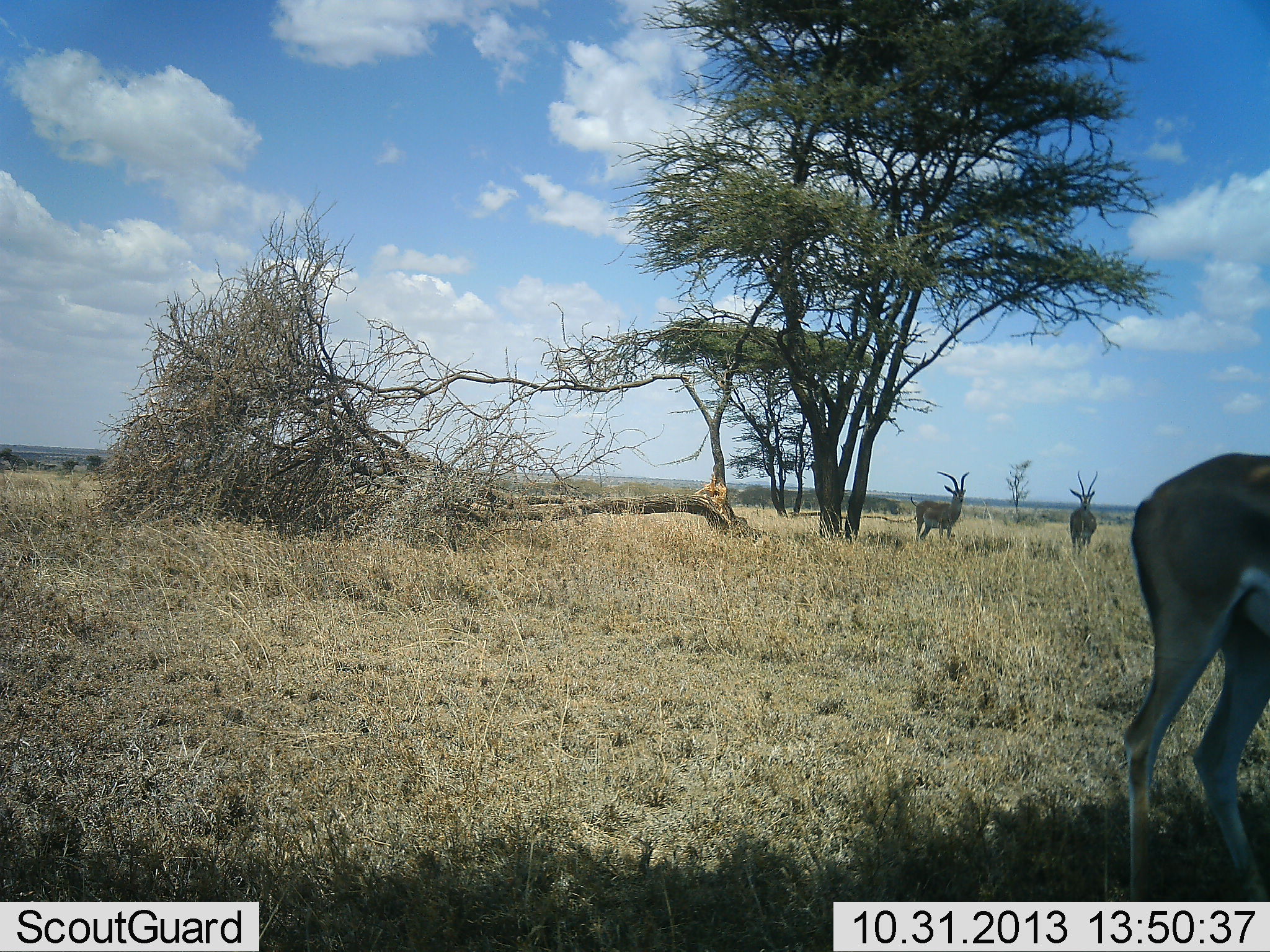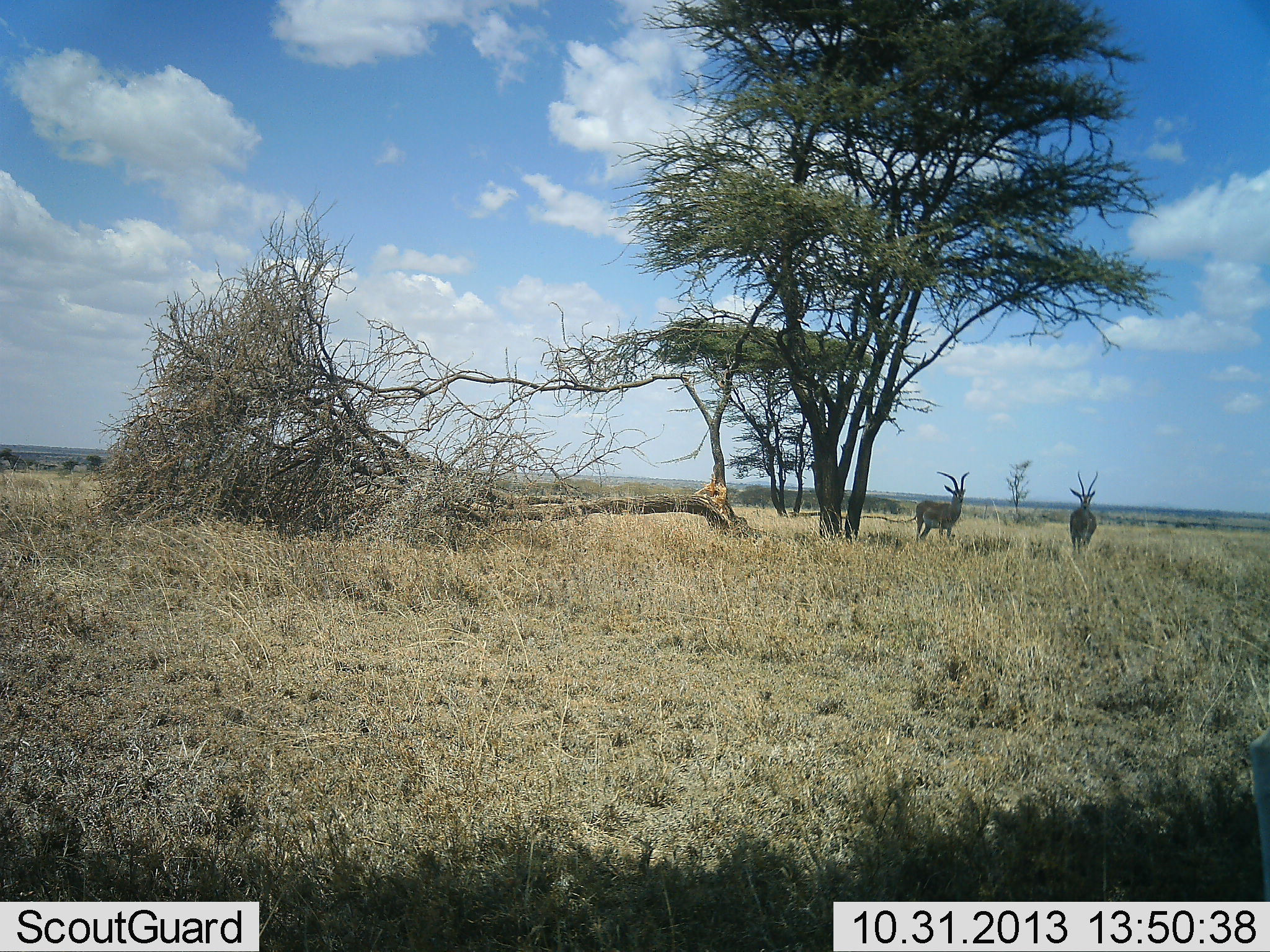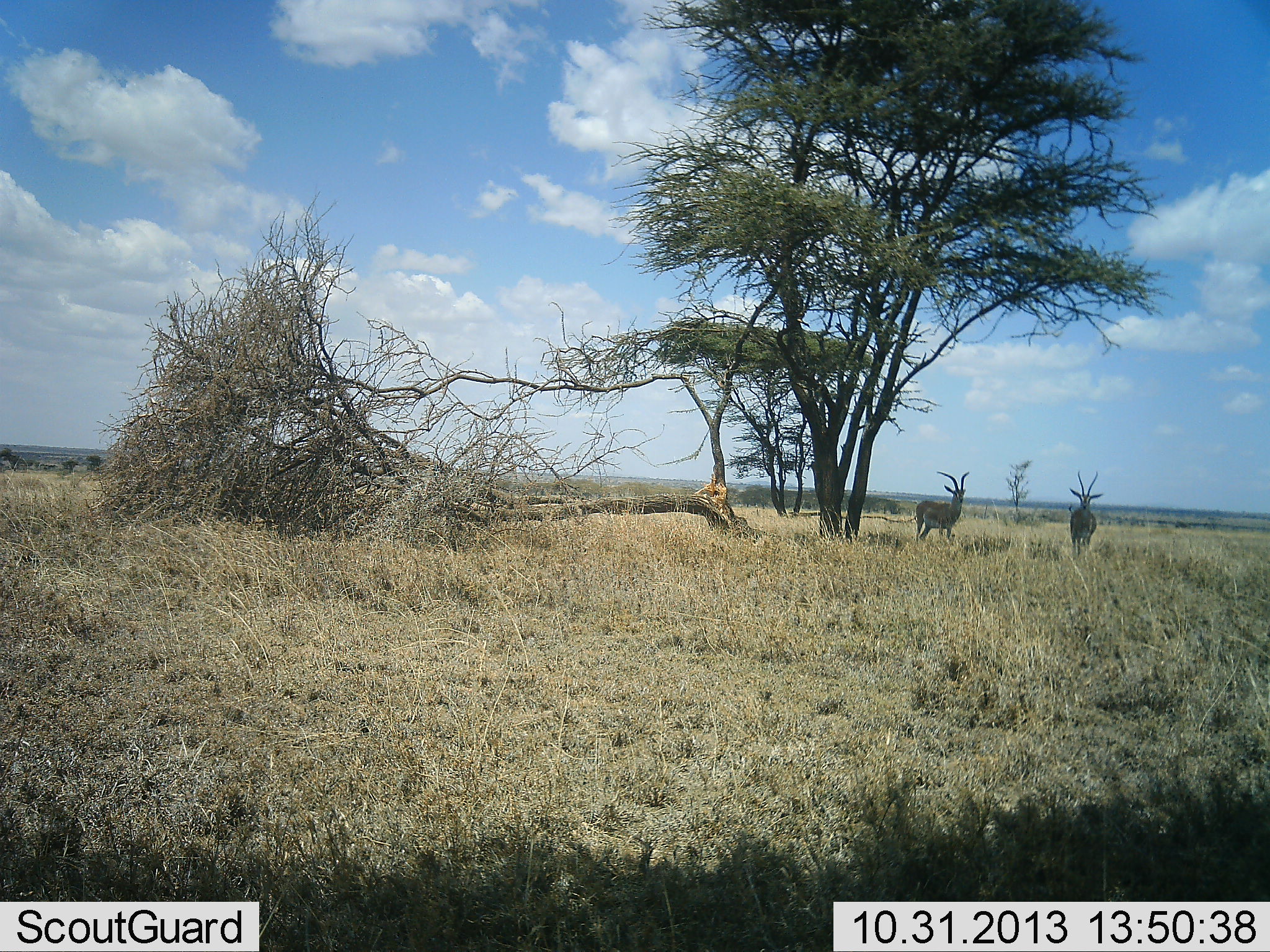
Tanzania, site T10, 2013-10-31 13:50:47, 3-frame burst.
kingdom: Animalia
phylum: Chordata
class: Mammalia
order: Artiodactyla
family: Bovidae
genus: Nanger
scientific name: Nanger granti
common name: grant's gazelle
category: gazellegrants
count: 3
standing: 94%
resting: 0%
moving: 56%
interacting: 0%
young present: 0%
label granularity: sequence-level